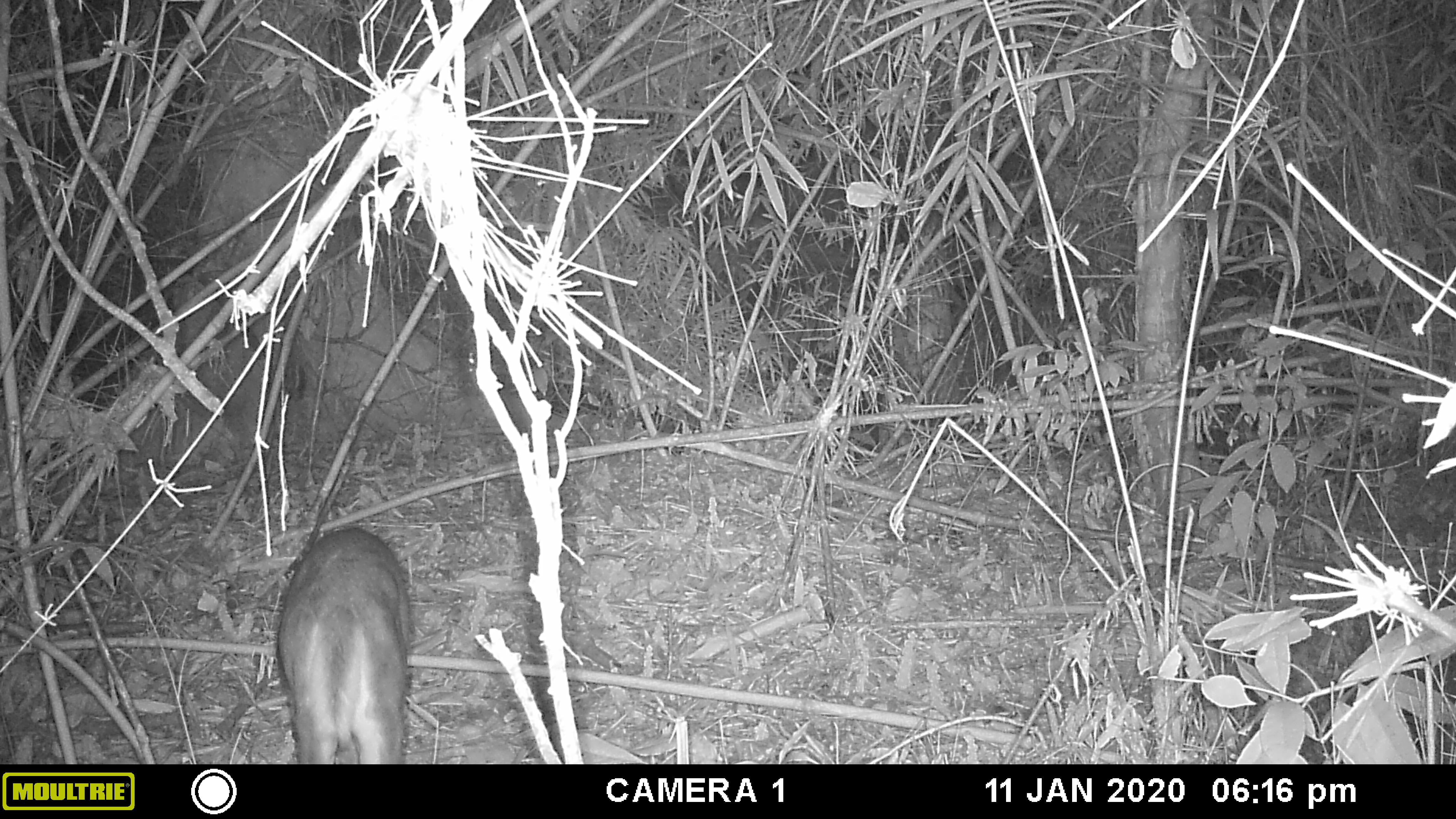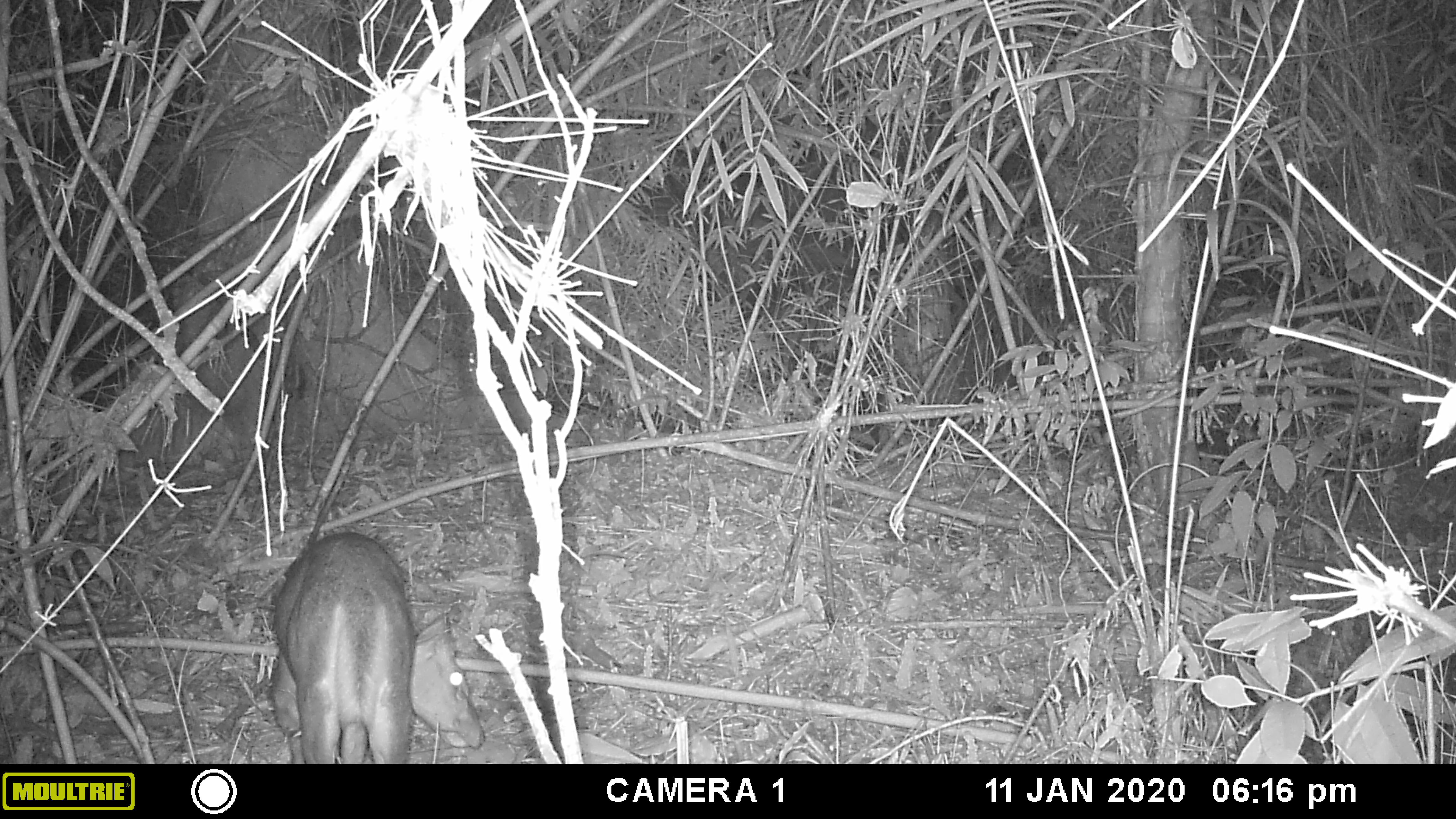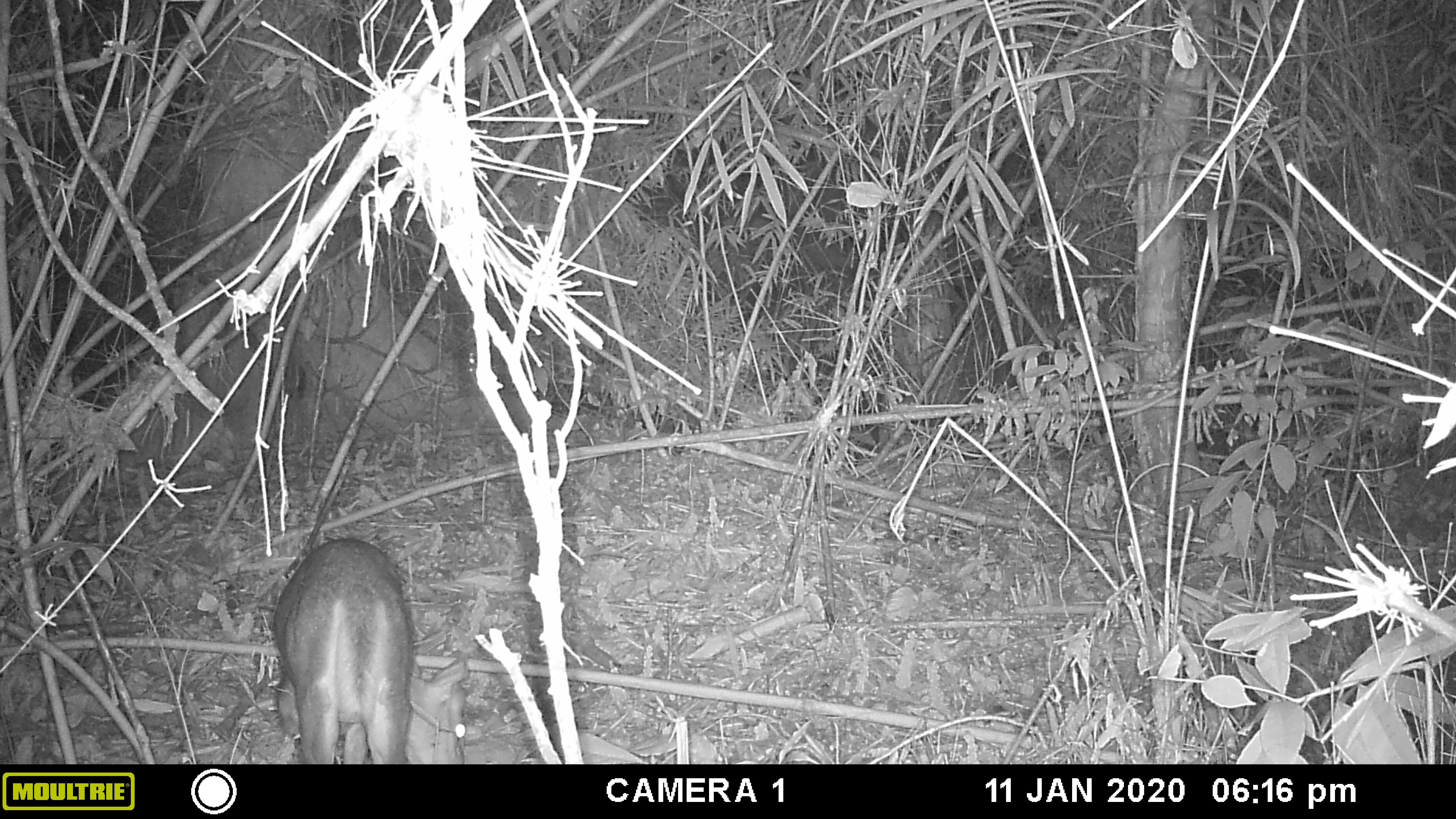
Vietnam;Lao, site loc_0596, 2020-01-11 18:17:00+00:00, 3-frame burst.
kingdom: Animalia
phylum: Chordata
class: Mammalia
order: Artiodactyla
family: Cervidae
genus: Muntiacus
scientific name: Muntiacus rooseveltorum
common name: roosevelt's muntjac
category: roosevelts muntjac group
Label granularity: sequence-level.